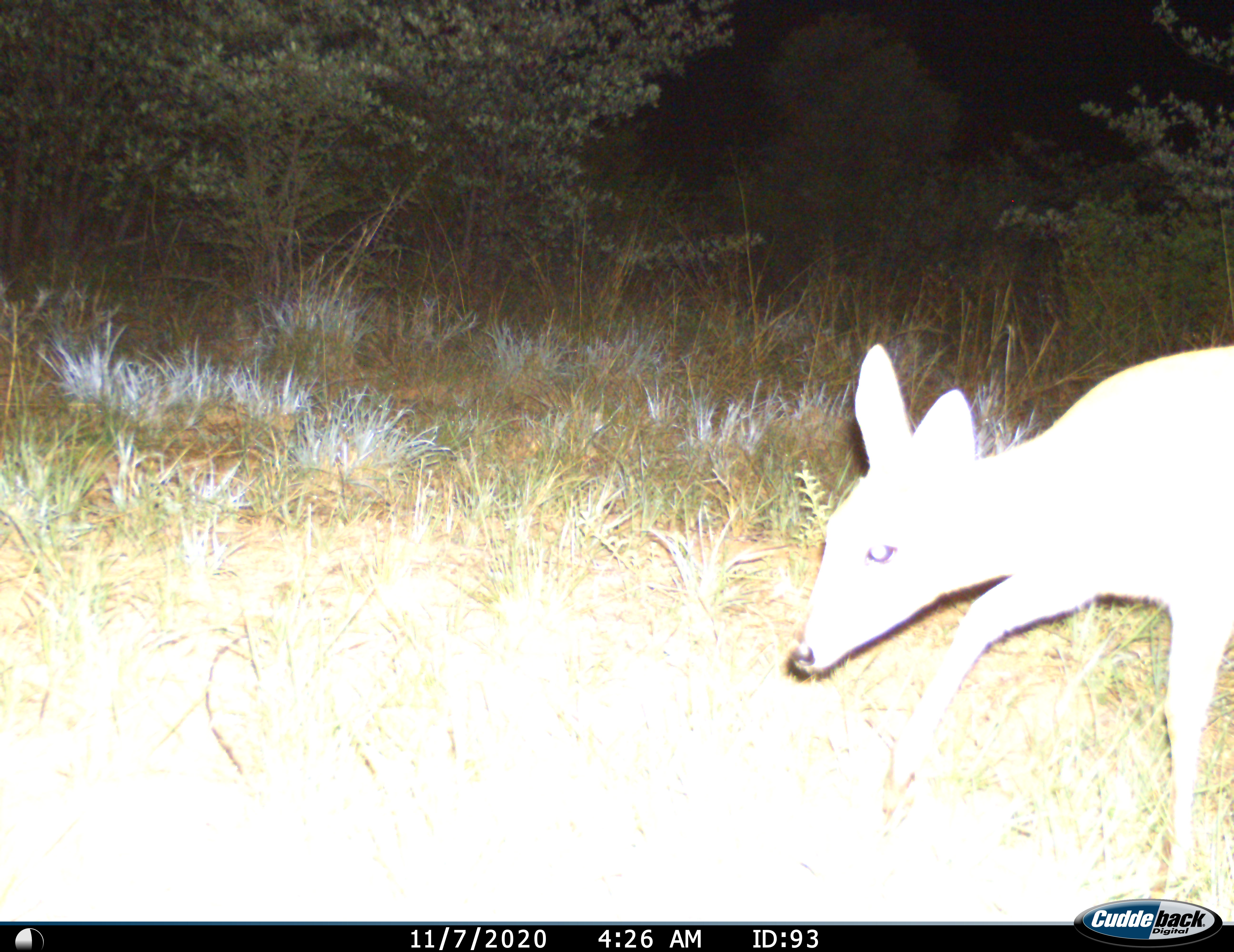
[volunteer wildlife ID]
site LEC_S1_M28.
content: unidentified animal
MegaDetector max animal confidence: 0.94